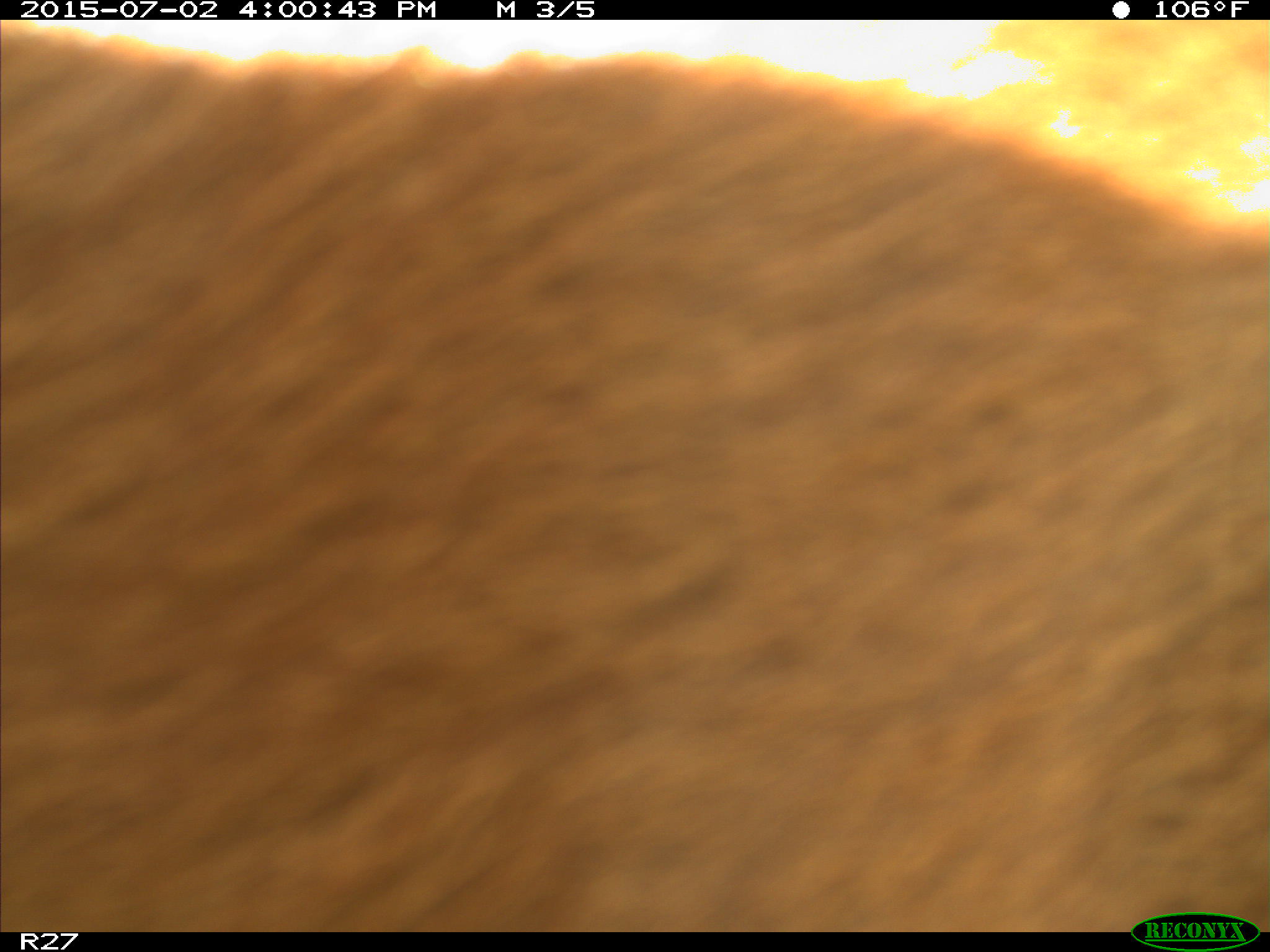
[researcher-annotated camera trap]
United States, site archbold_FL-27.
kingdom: Animalia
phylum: Chordata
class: Mammalia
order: Artiodactyla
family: Bovidae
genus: Bos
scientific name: Bos taurus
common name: domestic cow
Bos taurus (domestic cow).